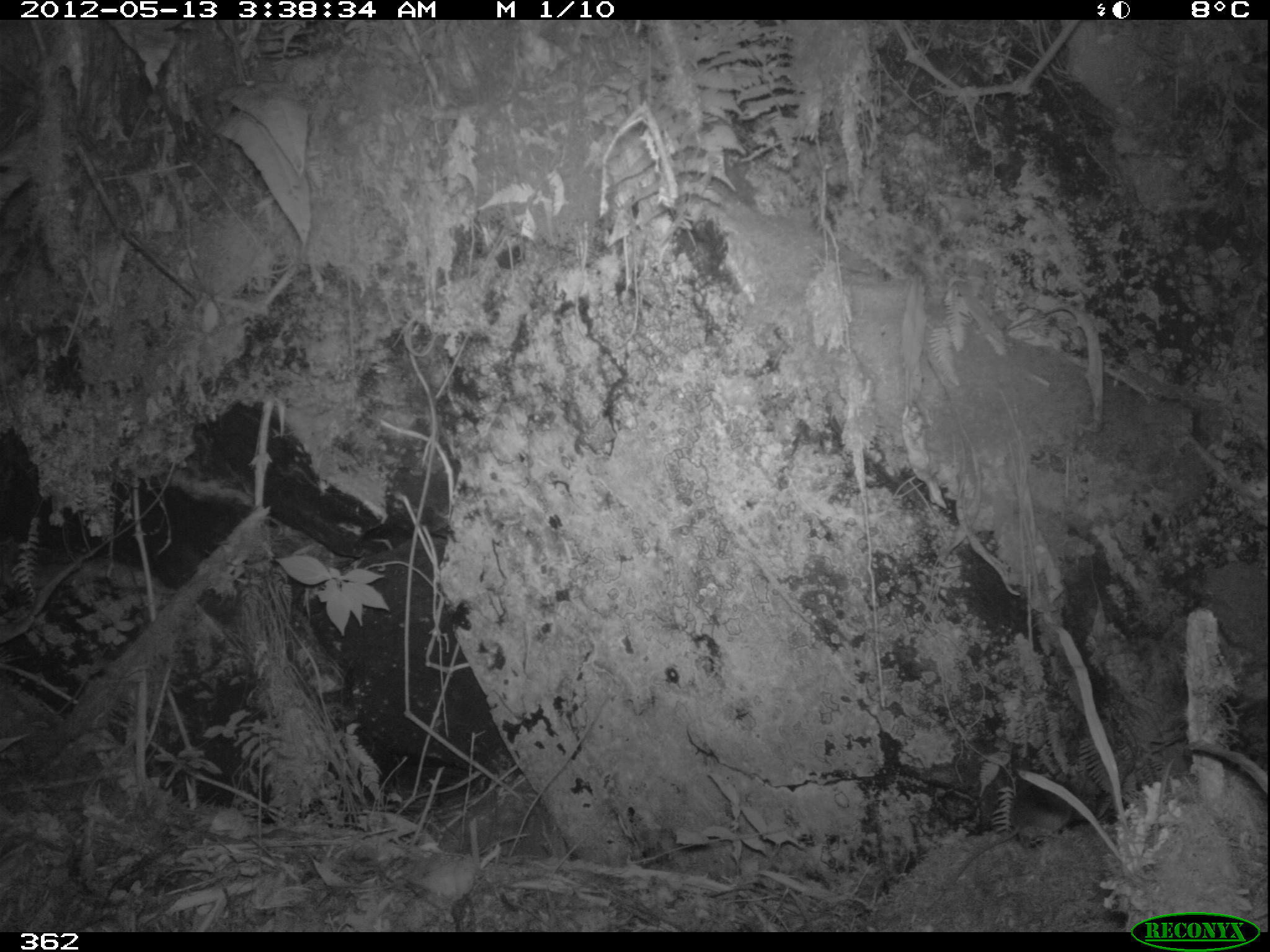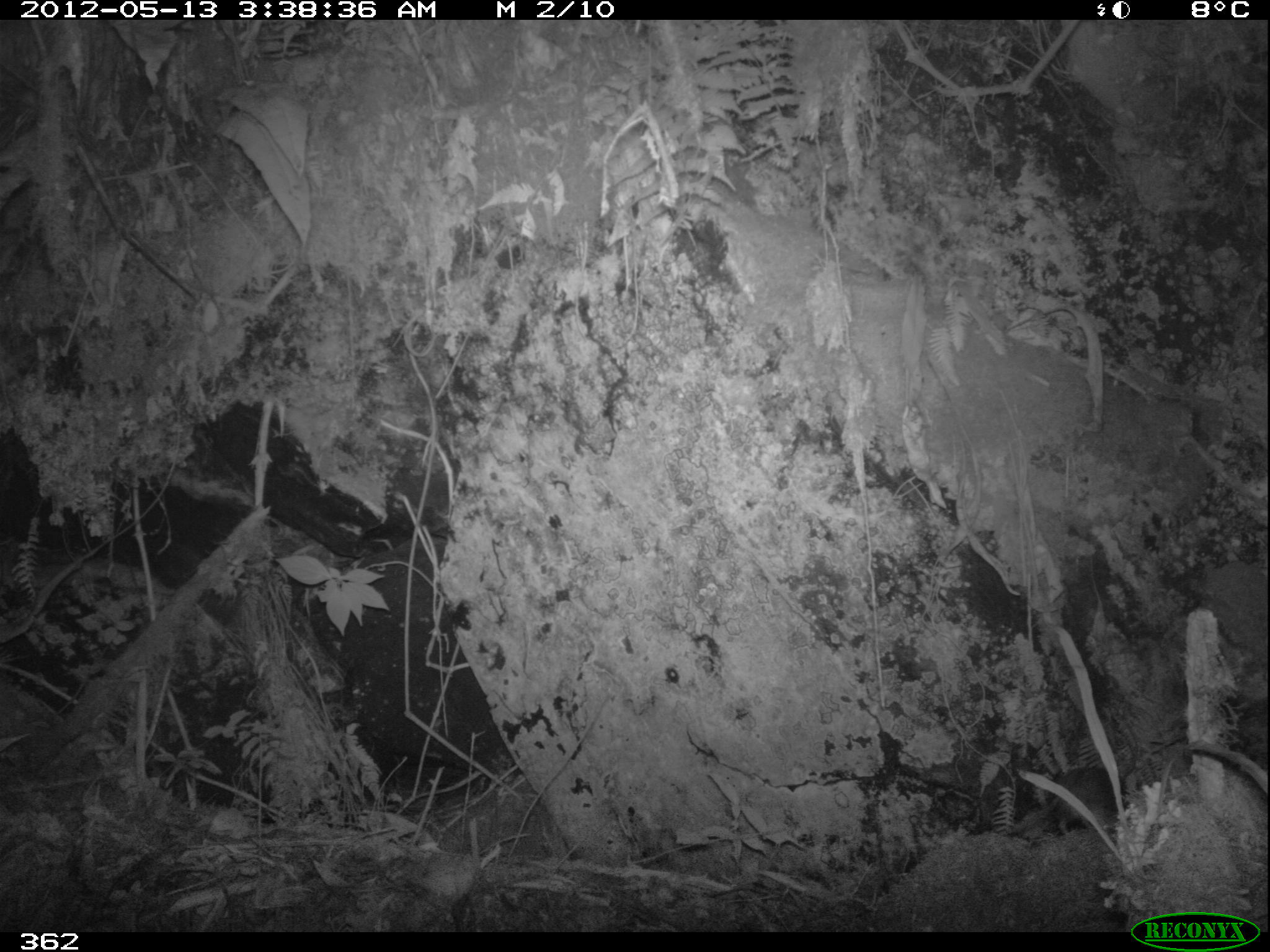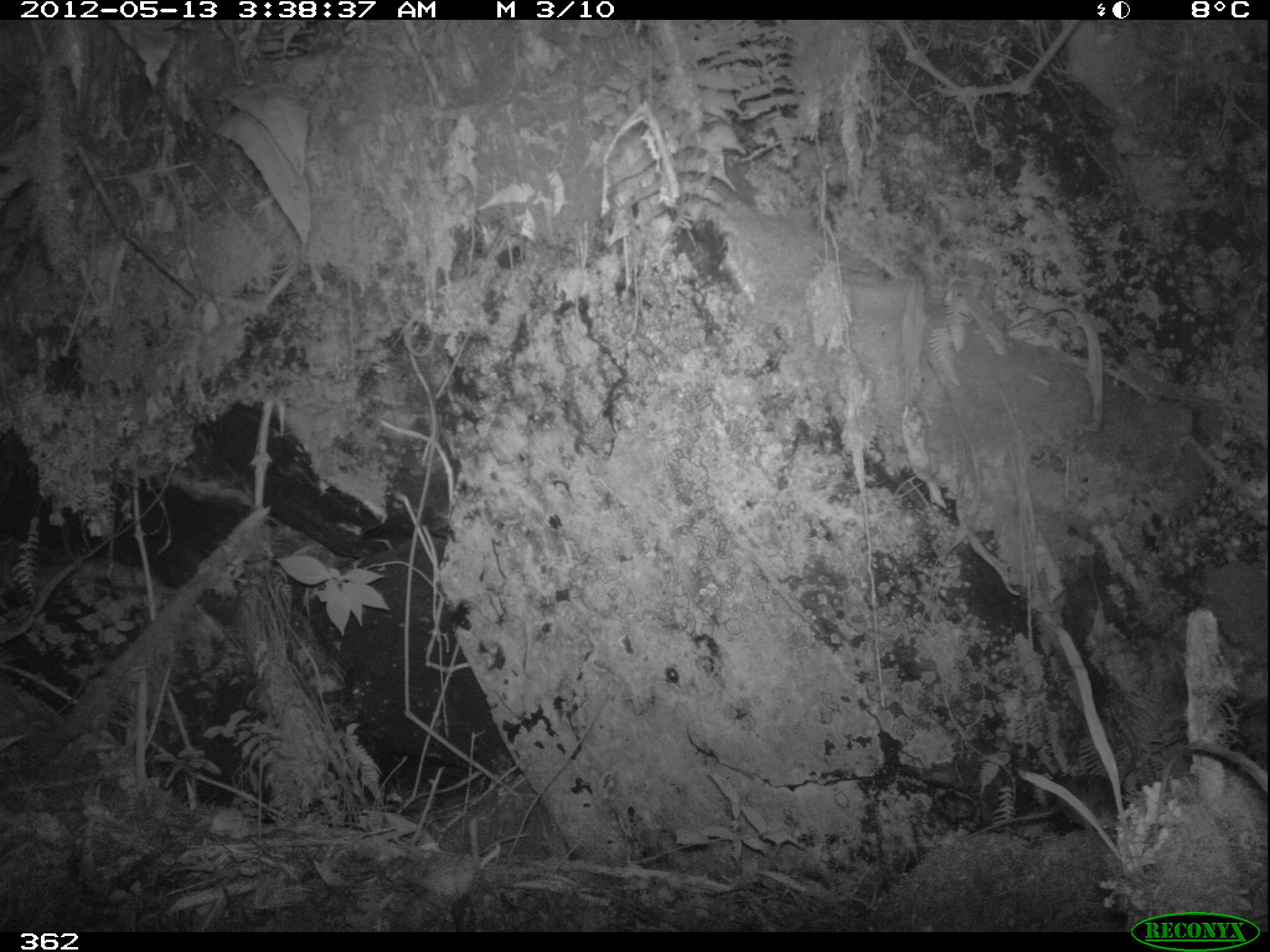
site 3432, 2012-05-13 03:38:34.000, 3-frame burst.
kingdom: Animalia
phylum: Chordata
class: Mammalia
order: Rodentia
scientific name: Rodentia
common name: rodents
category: unknown rodent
Unknown rodent (rodents) (Rodentia).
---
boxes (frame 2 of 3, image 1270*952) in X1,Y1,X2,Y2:
unknown rodent: 1009,768,1119,835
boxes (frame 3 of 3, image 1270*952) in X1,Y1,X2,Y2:
unknown rodent: 972,769,1121,834